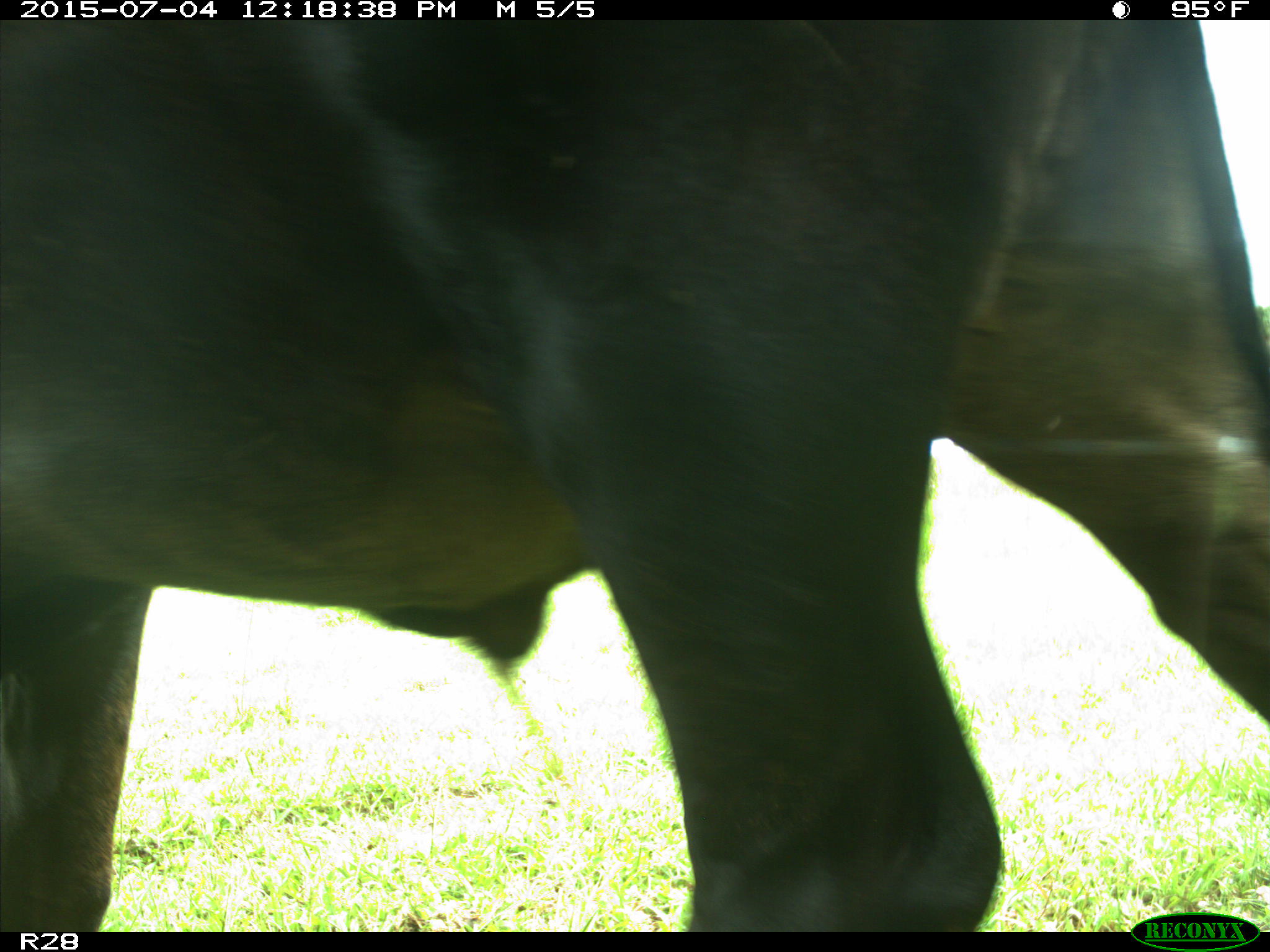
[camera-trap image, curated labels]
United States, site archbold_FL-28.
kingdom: Animalia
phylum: Chordata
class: Mammalia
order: Artiodactyla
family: Bovidae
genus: Bos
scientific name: Bos taurus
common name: domestic cow